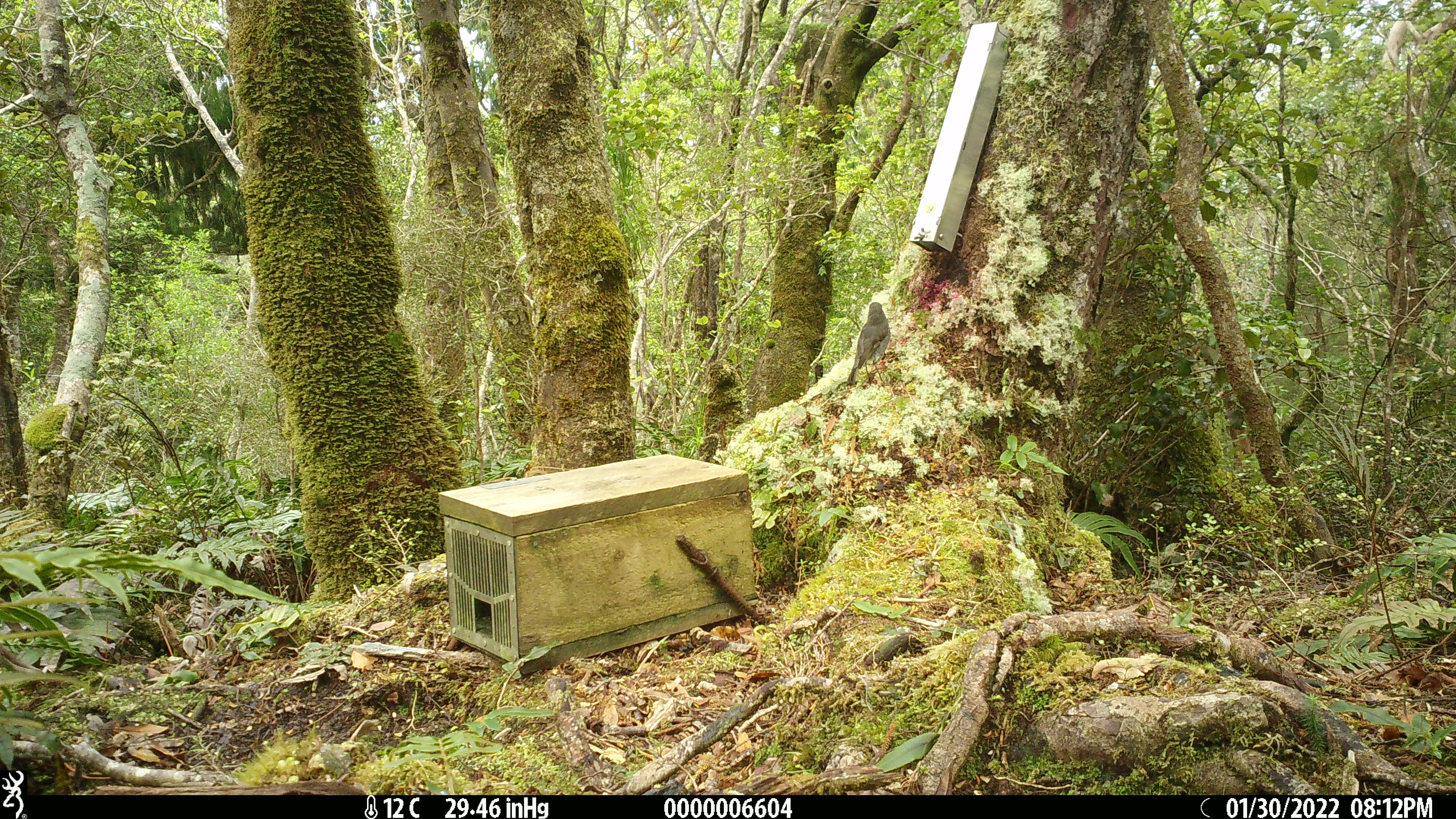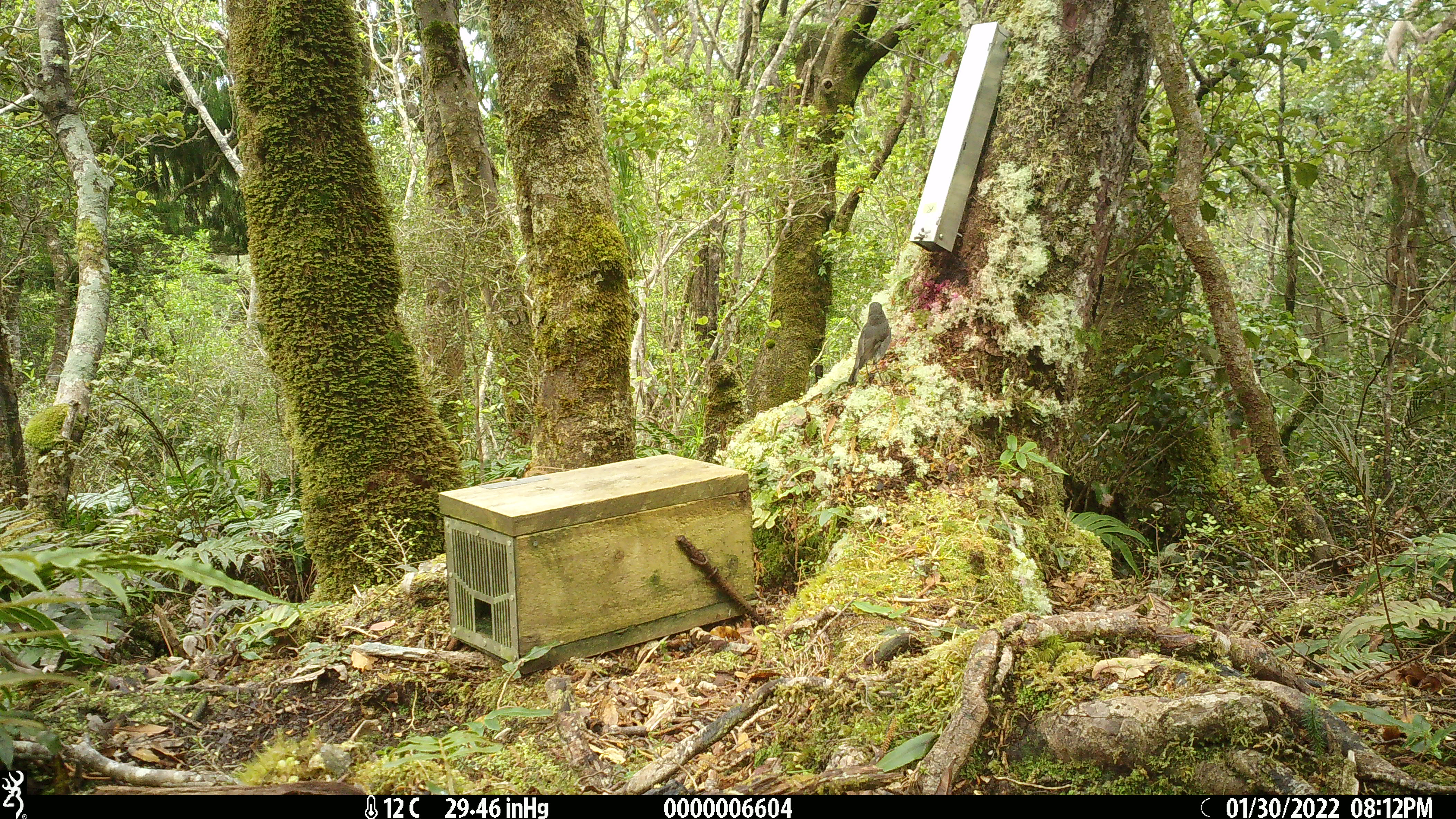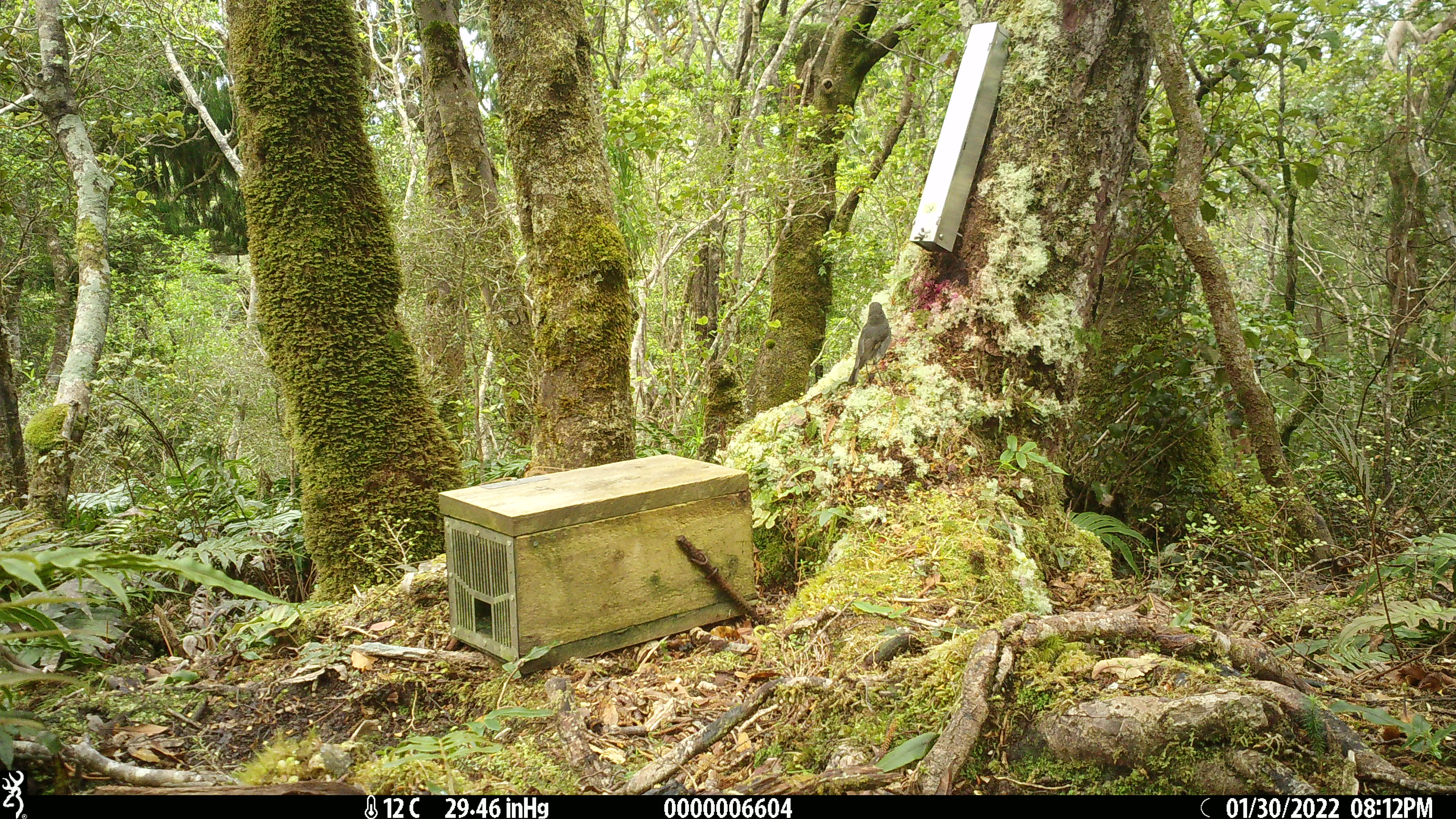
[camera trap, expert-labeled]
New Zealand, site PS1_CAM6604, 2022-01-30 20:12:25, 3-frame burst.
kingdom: Animalia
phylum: Chordata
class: Aves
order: Passeriformes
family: Petroicidae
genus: Petroica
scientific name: Petroica australis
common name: new zealand robin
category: robin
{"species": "robin (new zealand robin) (Petroica australis)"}